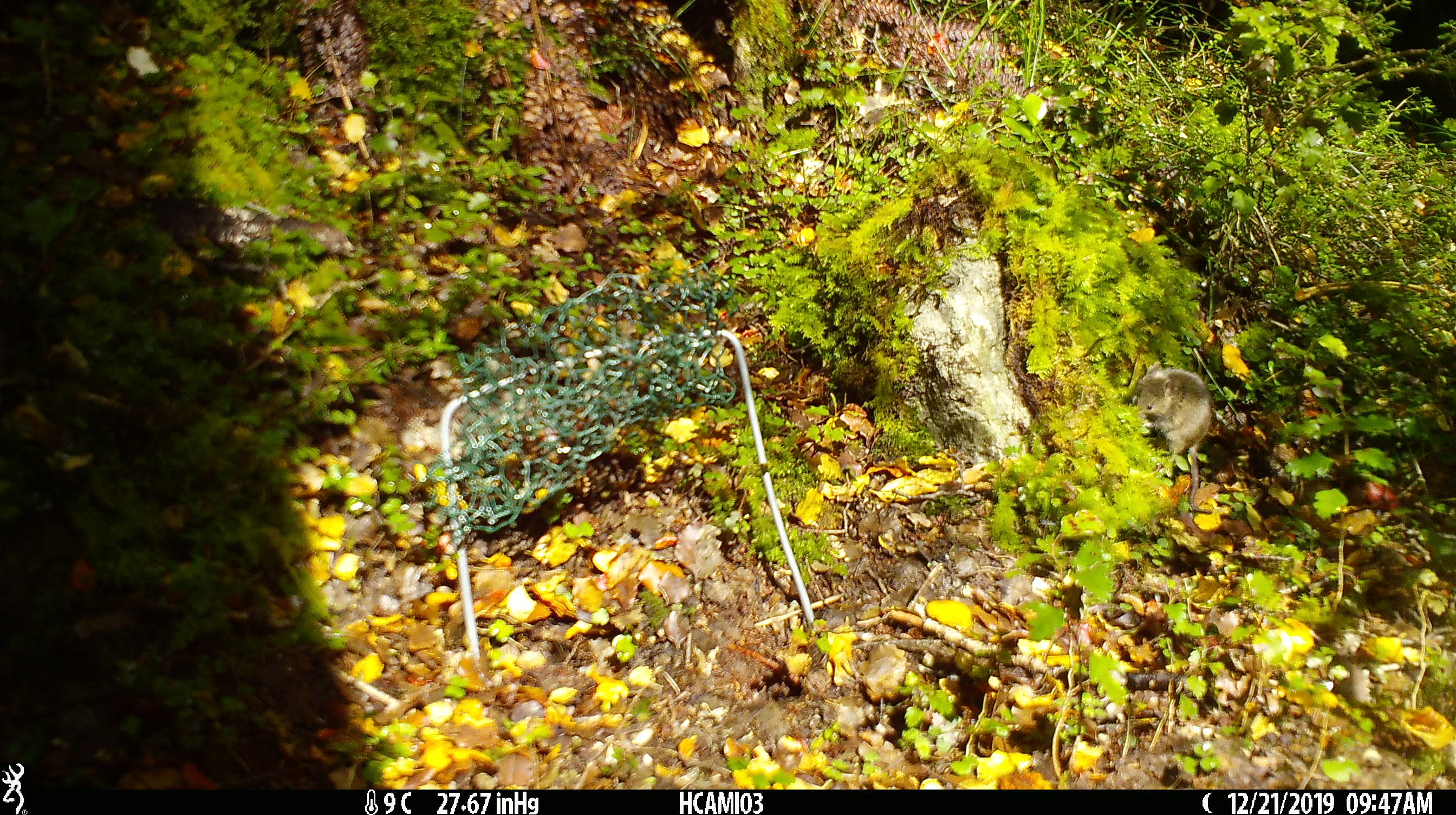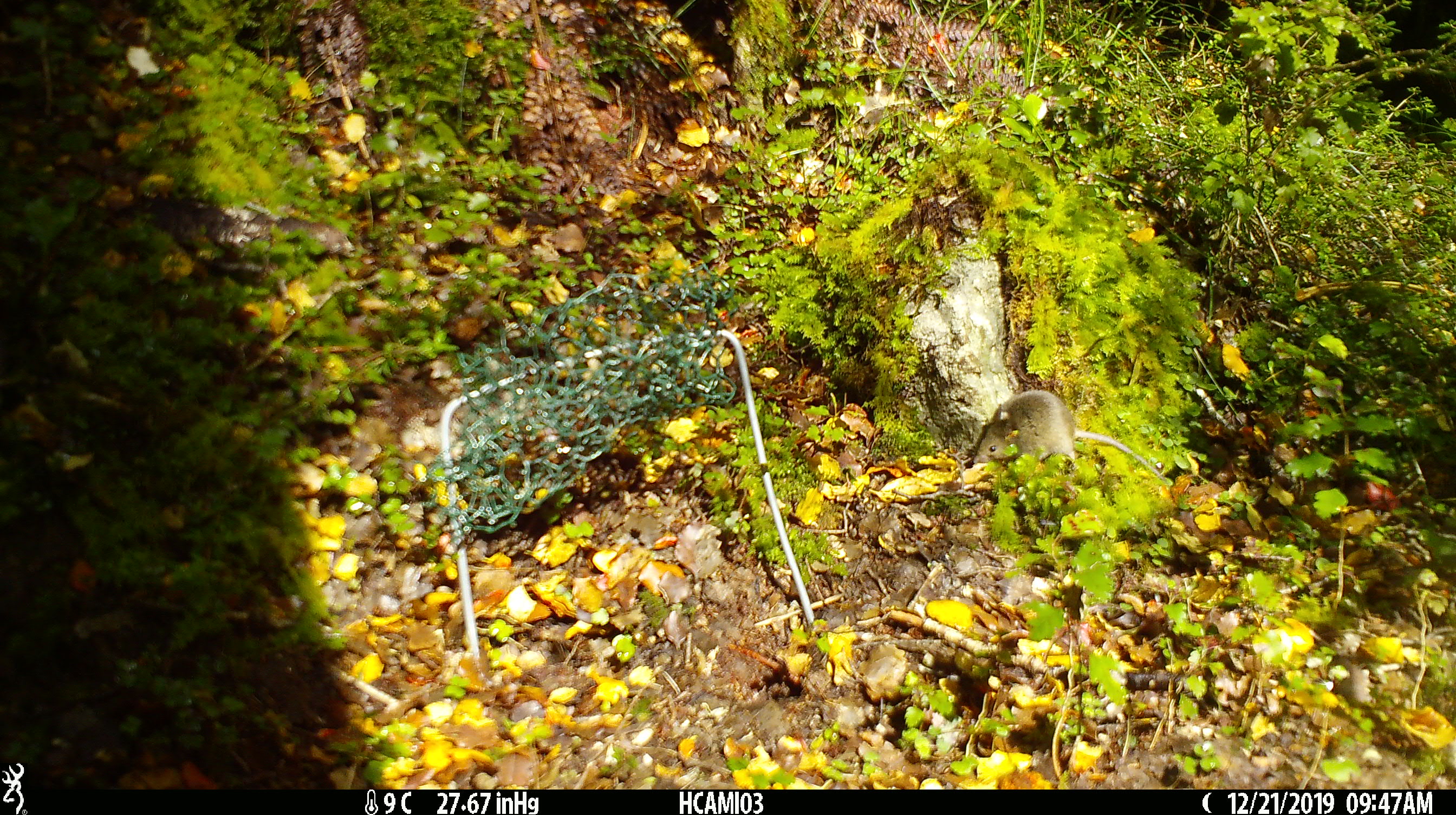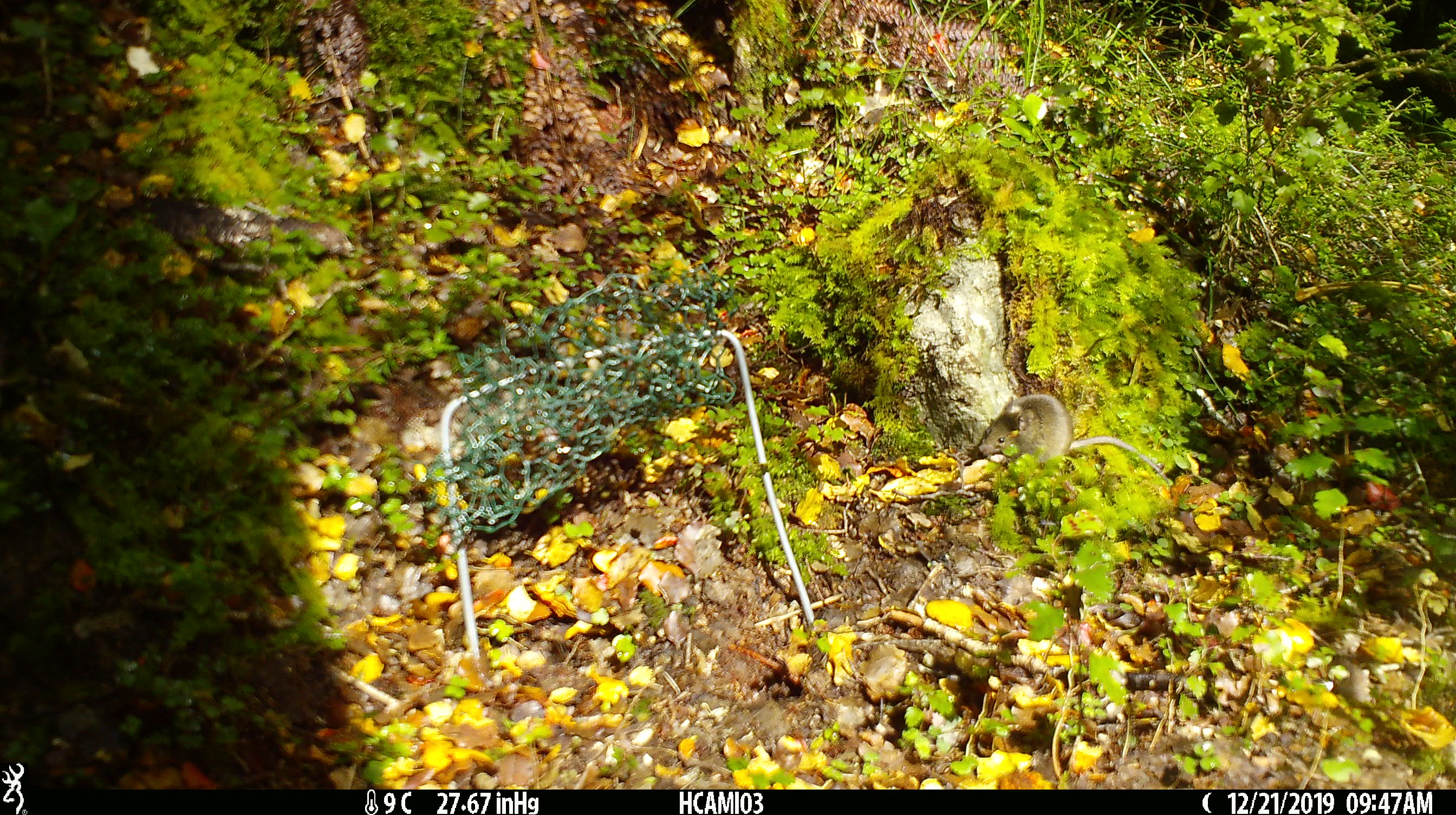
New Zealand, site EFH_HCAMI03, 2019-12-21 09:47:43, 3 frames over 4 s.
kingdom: Animalia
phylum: Chordata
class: Mammalia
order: Rodentia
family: Muridae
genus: Mus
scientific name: Mus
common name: mouse